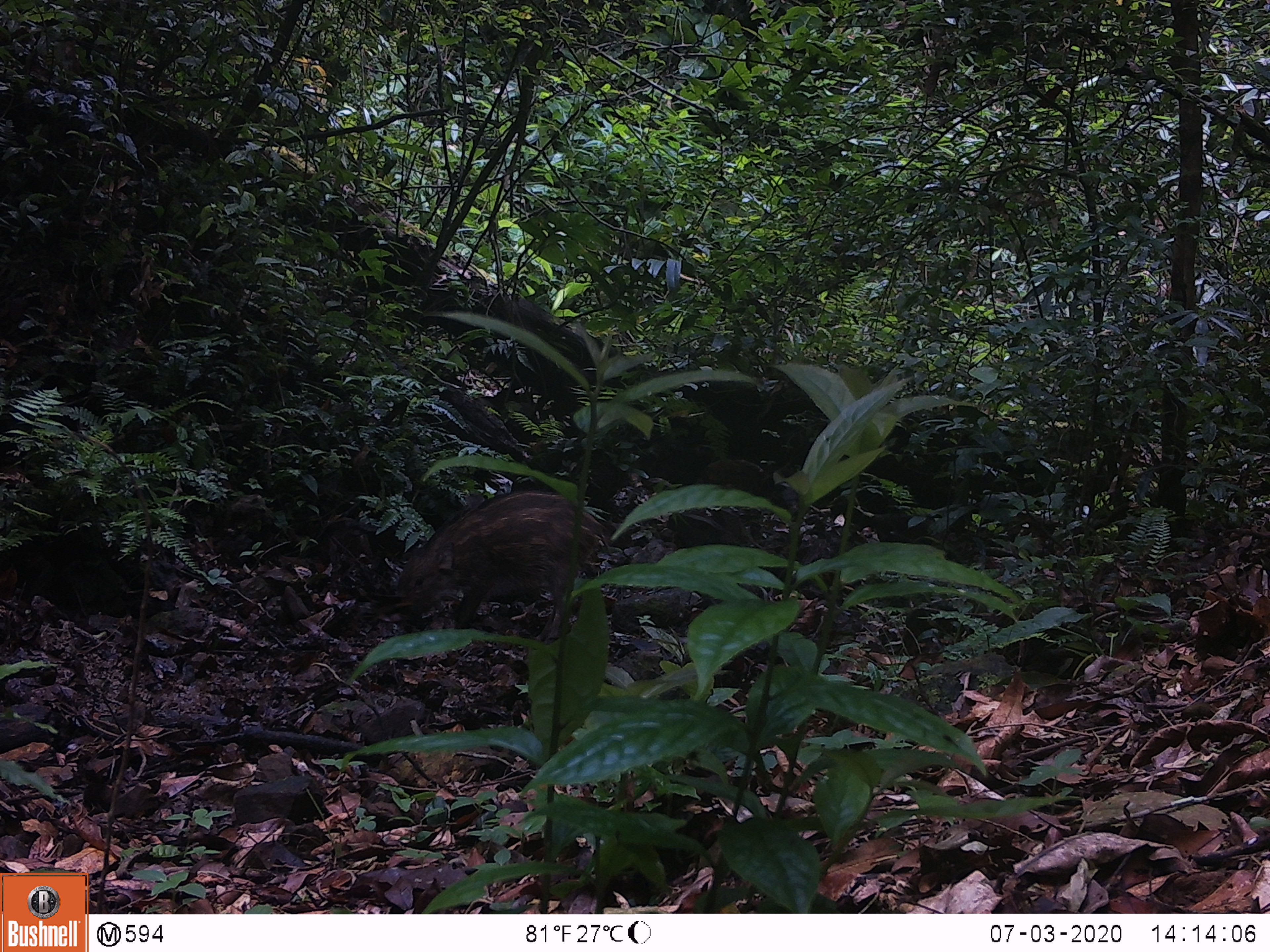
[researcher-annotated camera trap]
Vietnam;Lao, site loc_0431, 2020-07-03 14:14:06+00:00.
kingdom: Animalia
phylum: Chordata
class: Mammalia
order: Artiodactyla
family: Suidae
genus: Sus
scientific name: Sus scrofa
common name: eurasian wild pig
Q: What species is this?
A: Eurasian wild pig (Sus scrofa).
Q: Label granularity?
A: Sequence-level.